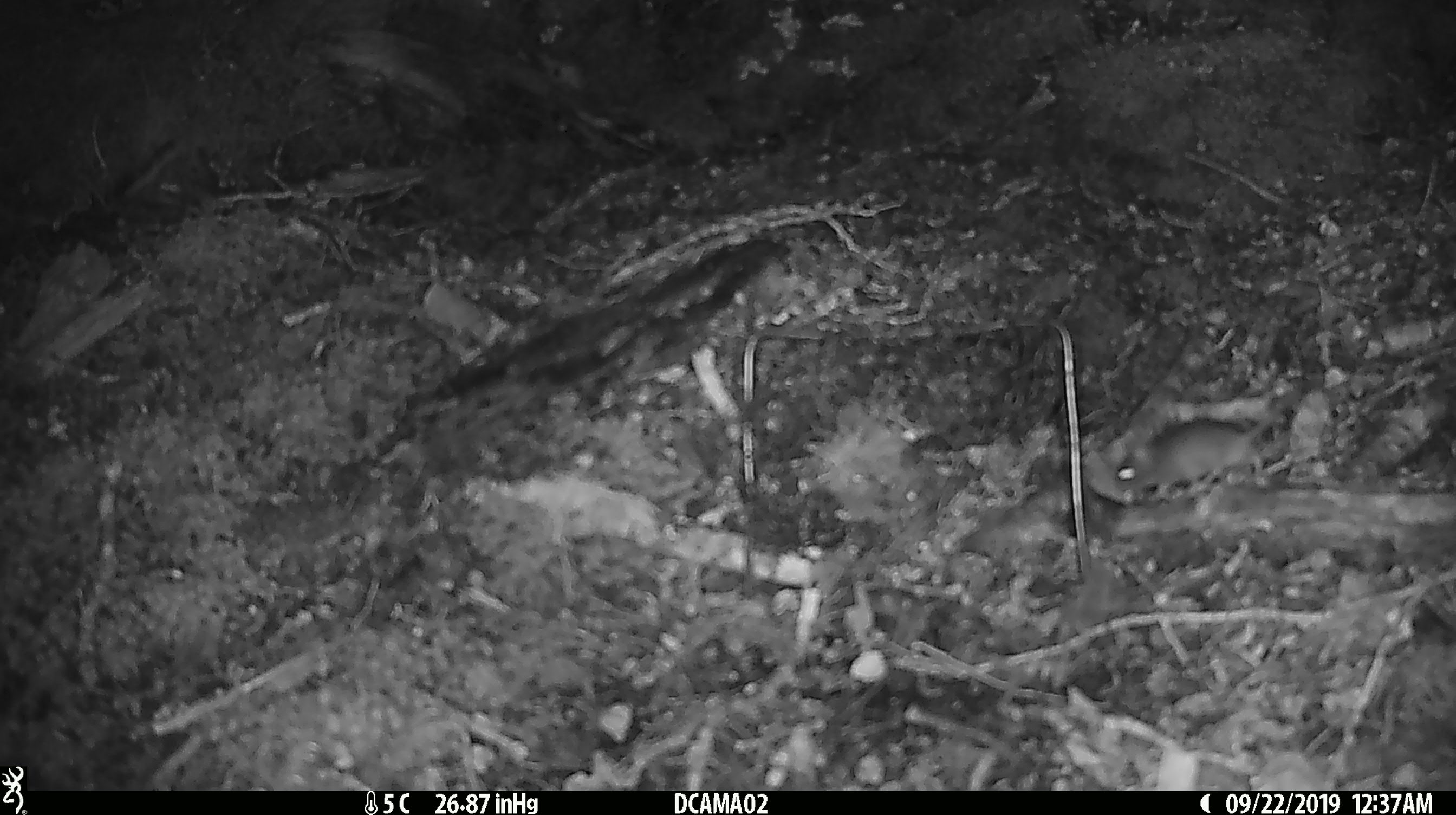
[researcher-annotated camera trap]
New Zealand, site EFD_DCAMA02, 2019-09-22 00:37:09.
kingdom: Animalia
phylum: Chordata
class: Mammalia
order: Rodentia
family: Muridae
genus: Mus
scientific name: Mus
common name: mouse